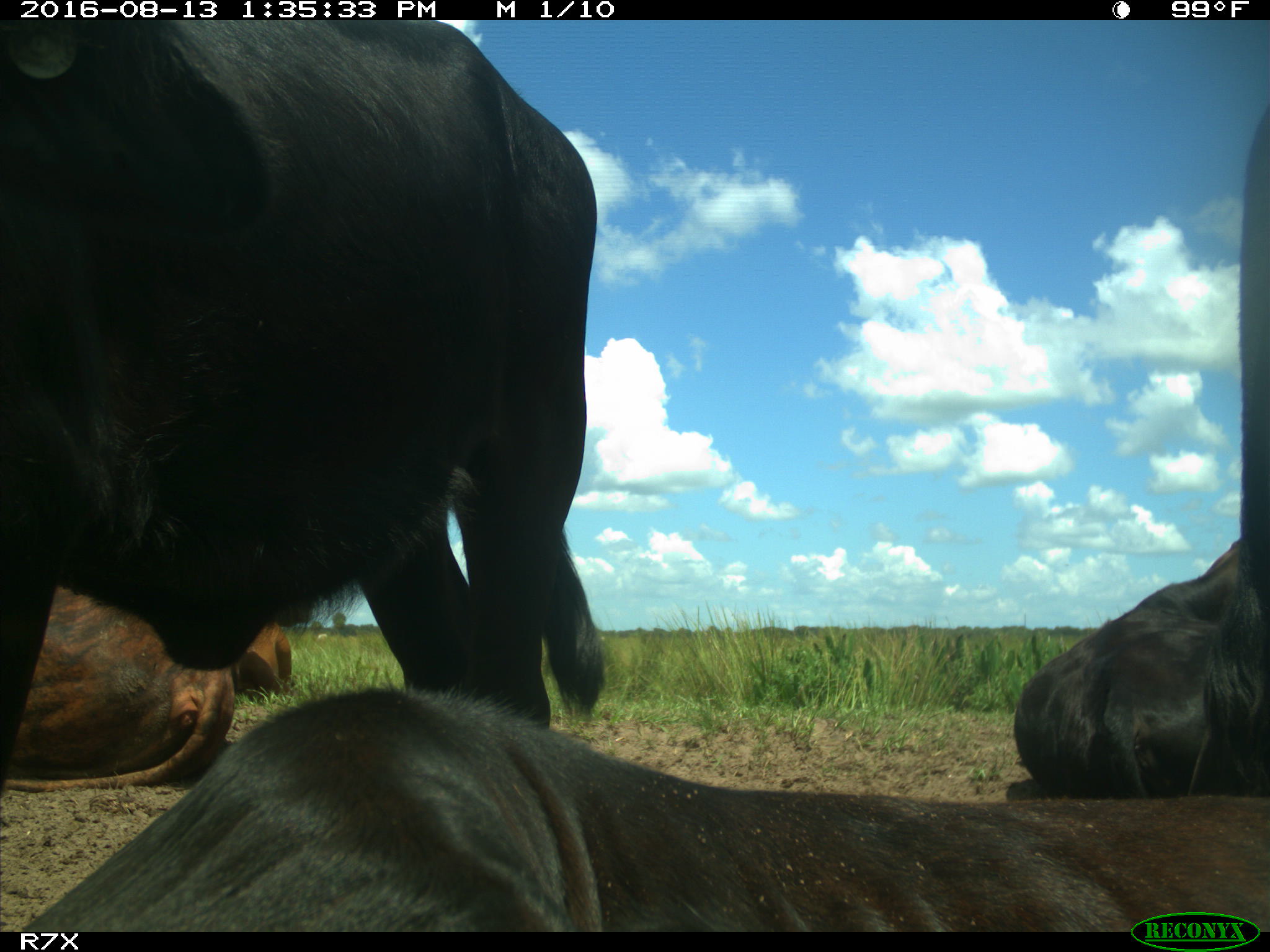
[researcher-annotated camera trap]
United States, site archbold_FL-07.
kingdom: Animalia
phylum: Chordata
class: Mammalia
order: Artiodactyla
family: Bovidae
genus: Bos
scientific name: Bos taurus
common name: domestic cow